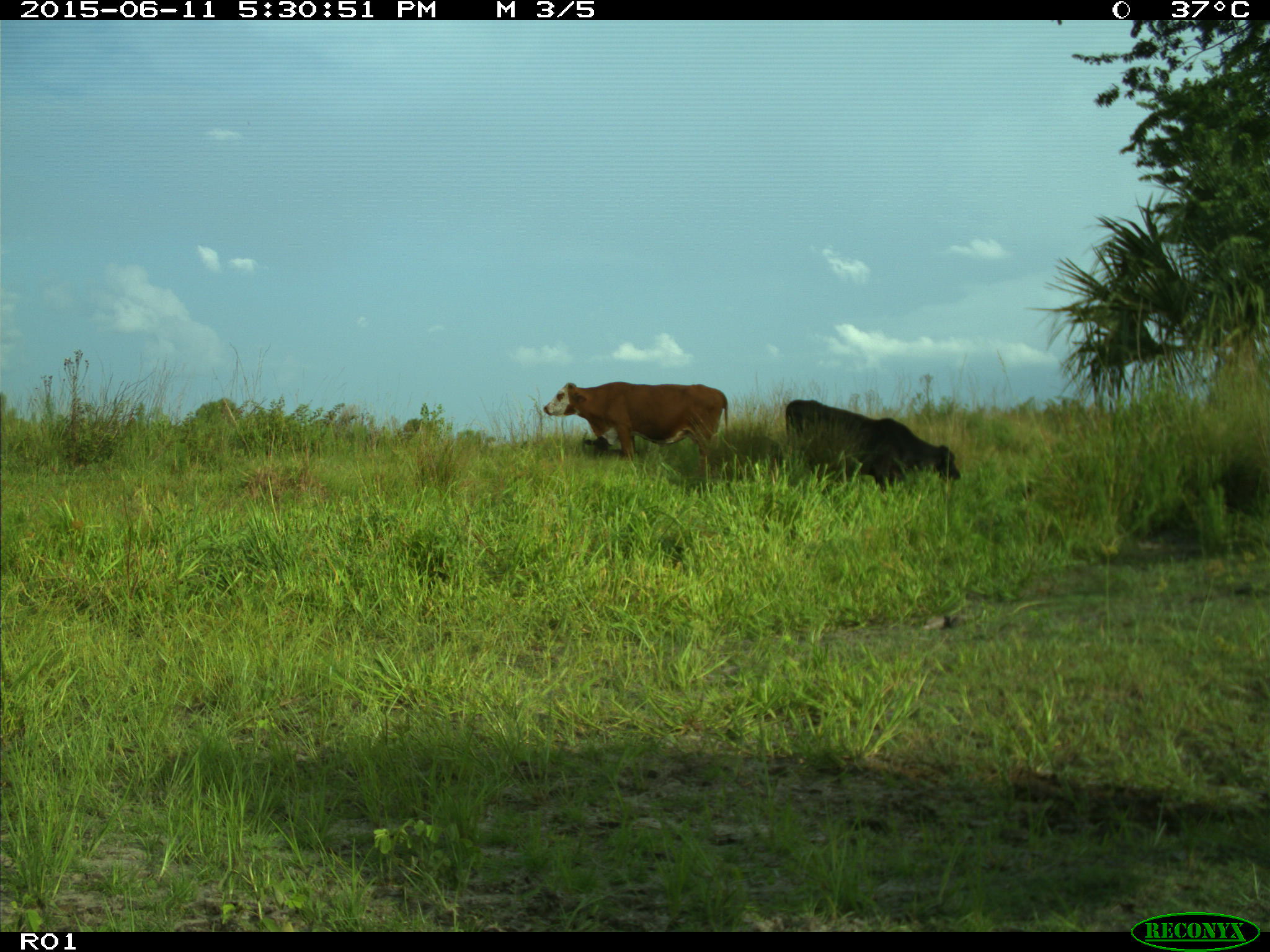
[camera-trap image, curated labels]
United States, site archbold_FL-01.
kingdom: Animalia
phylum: Chordata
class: Mammalia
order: Artiodactyla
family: Bovidae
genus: Bos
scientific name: Bos taurus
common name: domestic cow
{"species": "Bos taurus (domestic cow)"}